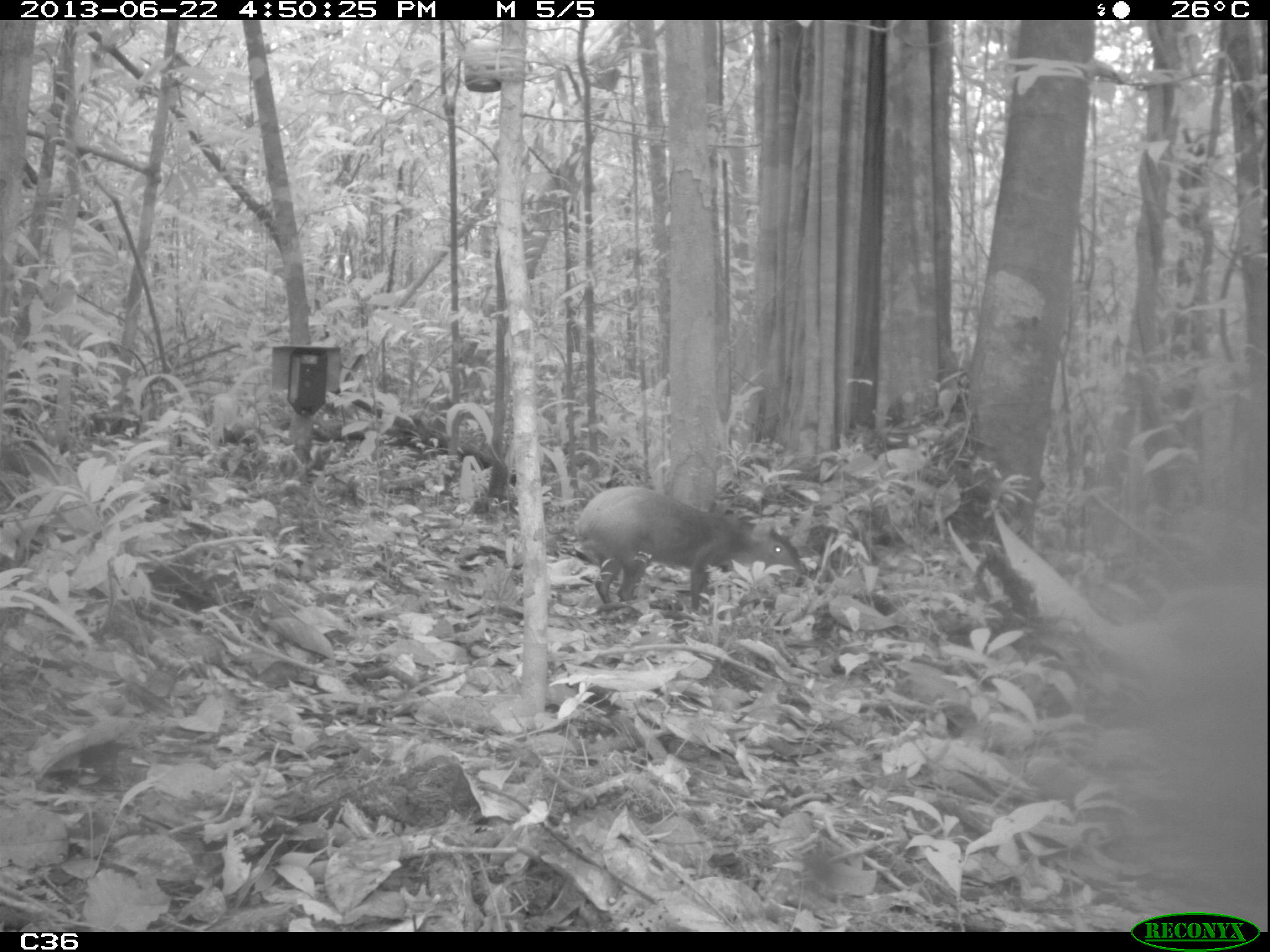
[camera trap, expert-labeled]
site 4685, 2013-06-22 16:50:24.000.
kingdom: Animalia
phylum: Chordata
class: Mammalia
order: Rodentia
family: Dasyproctidae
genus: Dasyprocta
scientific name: Dasyprocta leporina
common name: red-rumped agouti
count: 1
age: adult